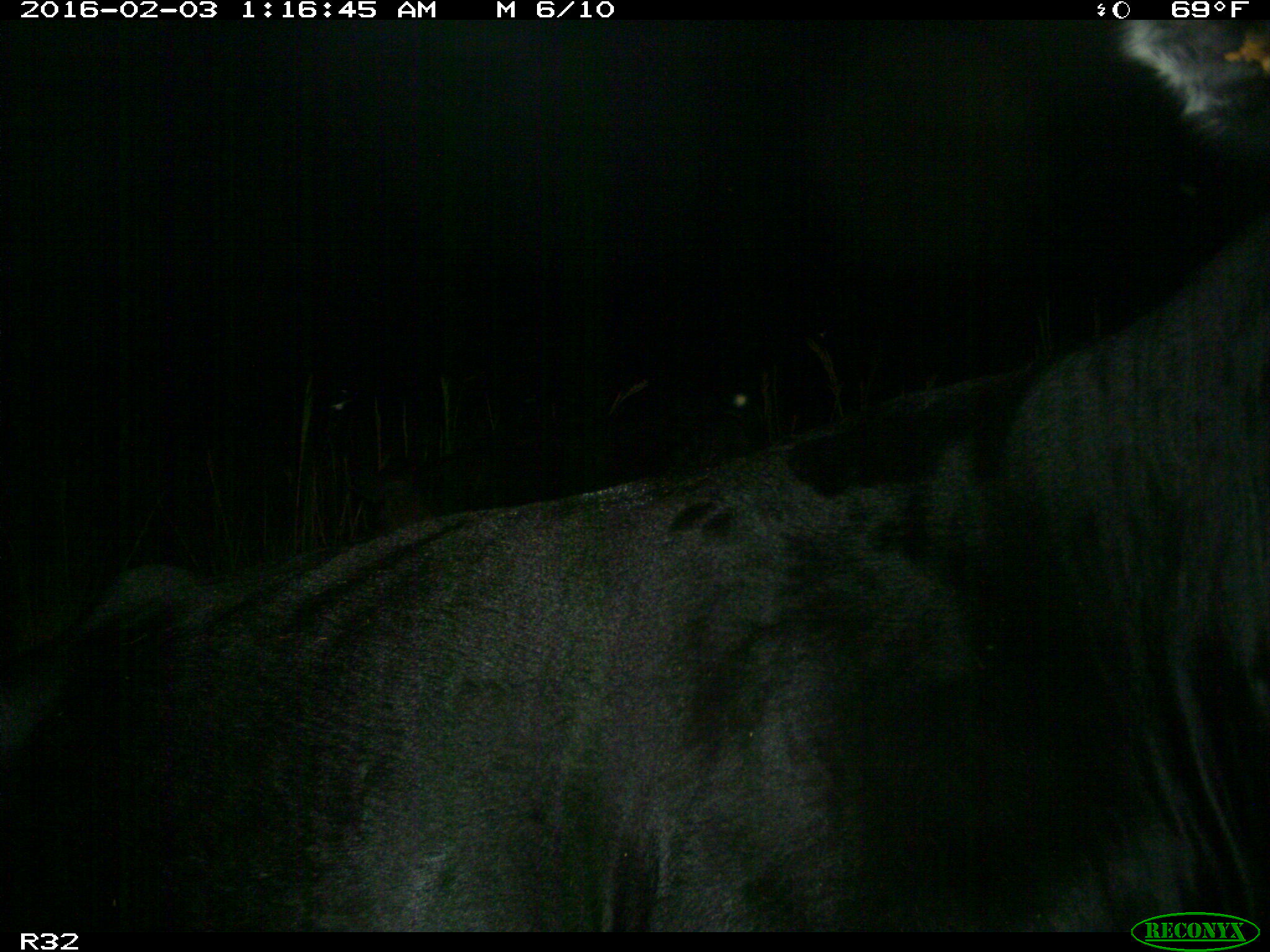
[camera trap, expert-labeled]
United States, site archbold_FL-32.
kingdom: Animalia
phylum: Chordata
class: Mammalia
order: Artiodactyla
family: Bovidae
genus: Bos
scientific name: Bos taurus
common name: domestic cow